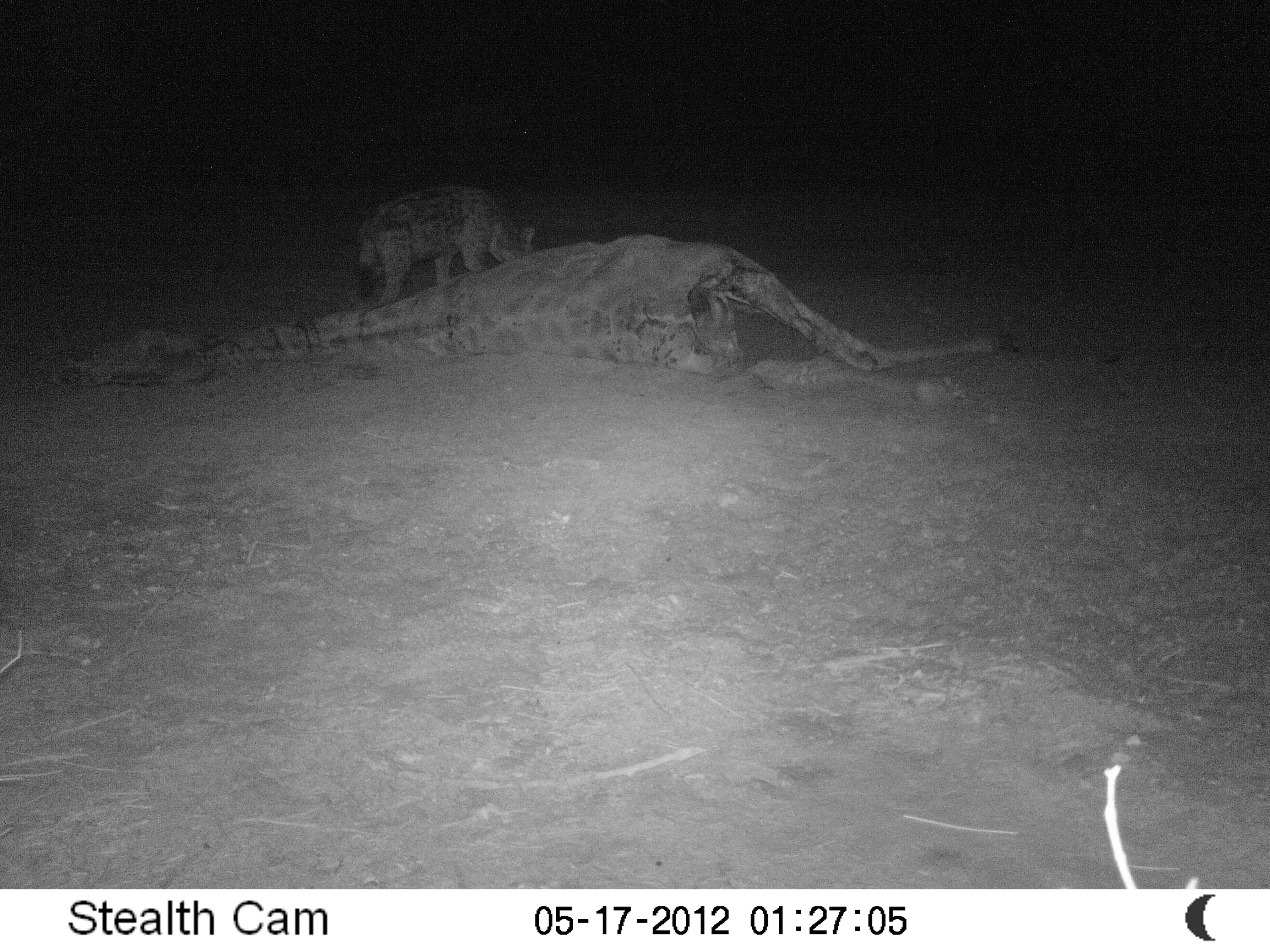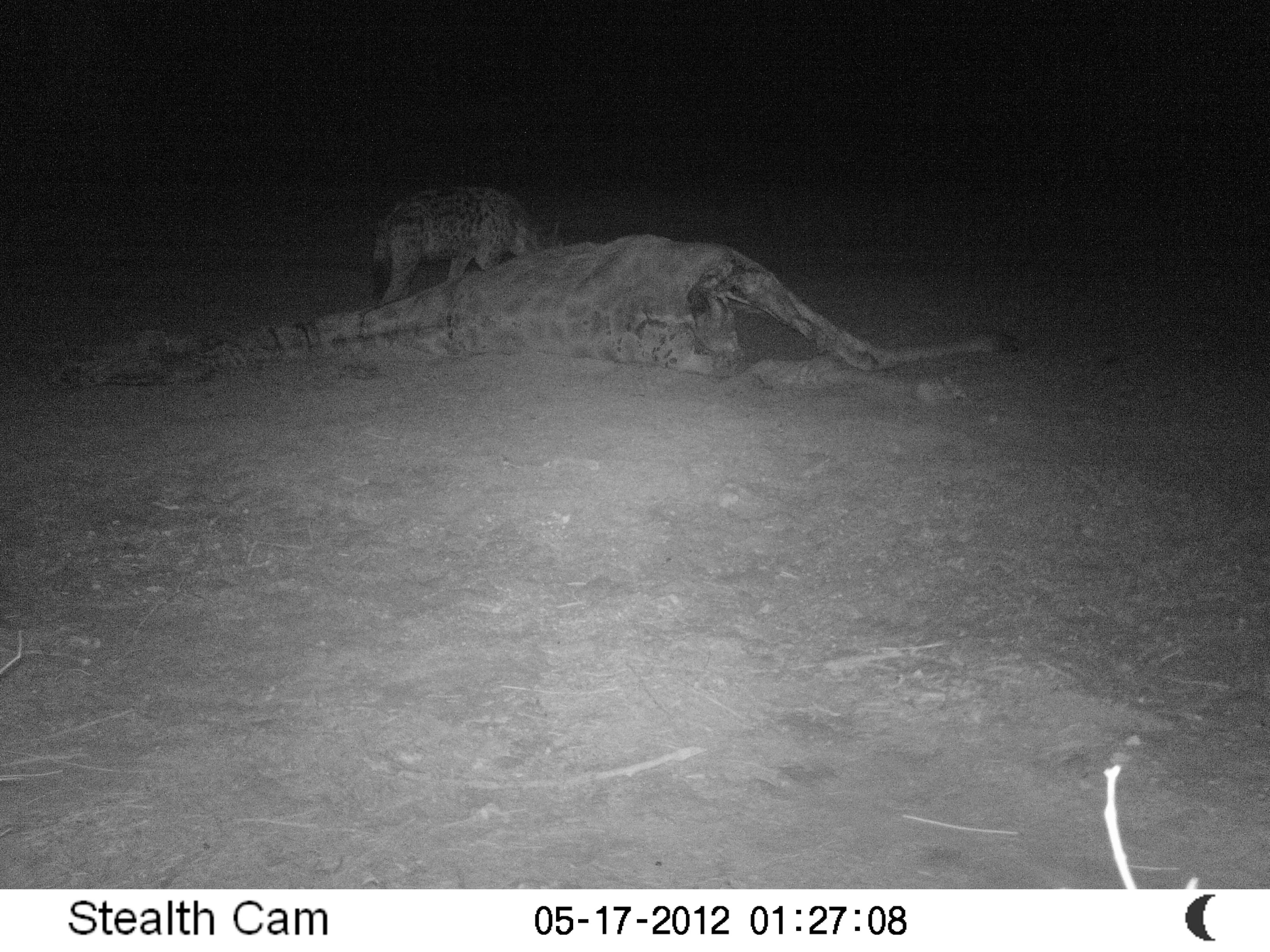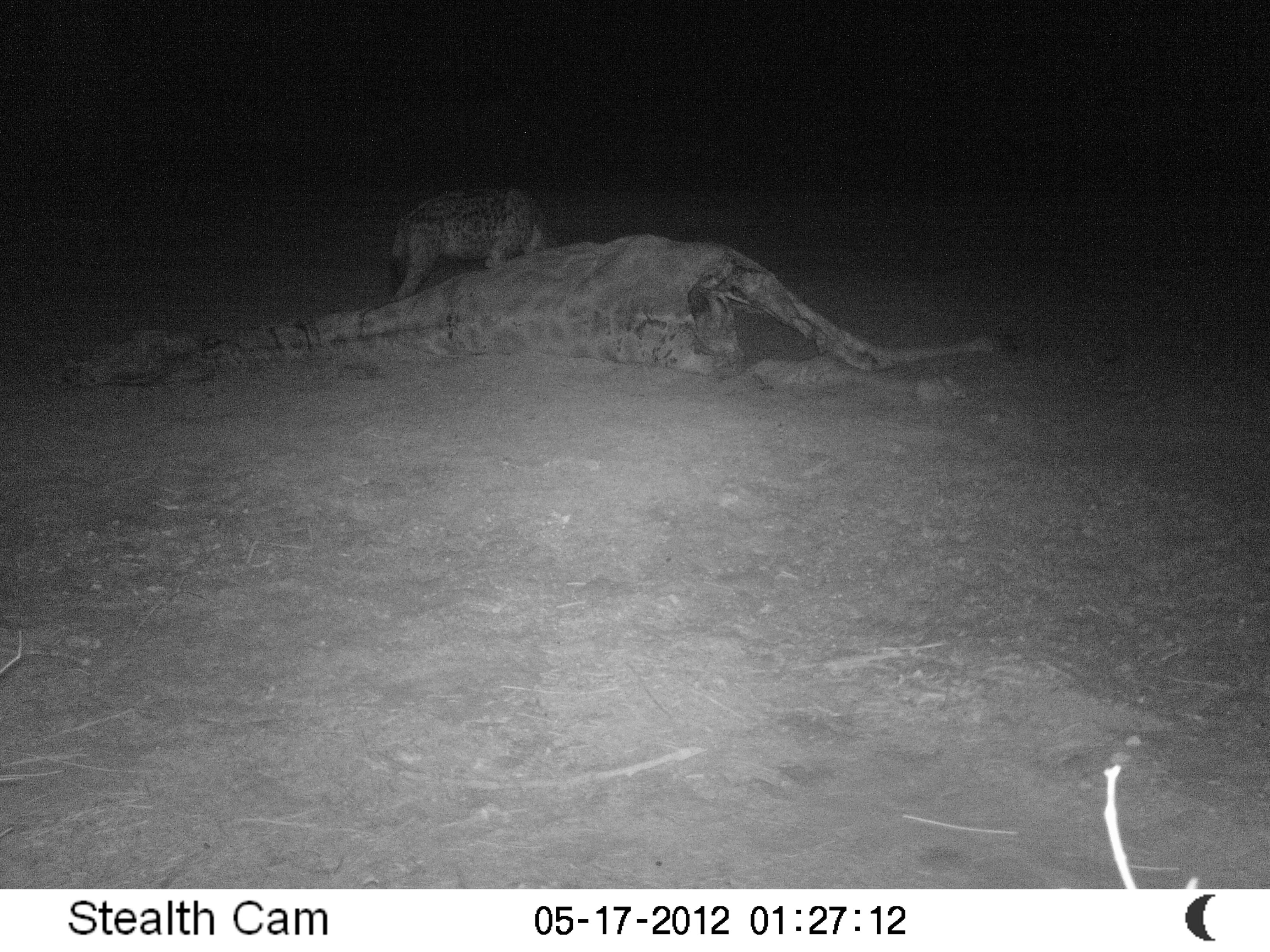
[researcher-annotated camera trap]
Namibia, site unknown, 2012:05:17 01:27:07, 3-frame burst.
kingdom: Animalia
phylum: Chordata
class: Mammalia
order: Carnivora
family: Hyaenidae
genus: Crocuta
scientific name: Crocuta crocuta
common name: spotted hyena